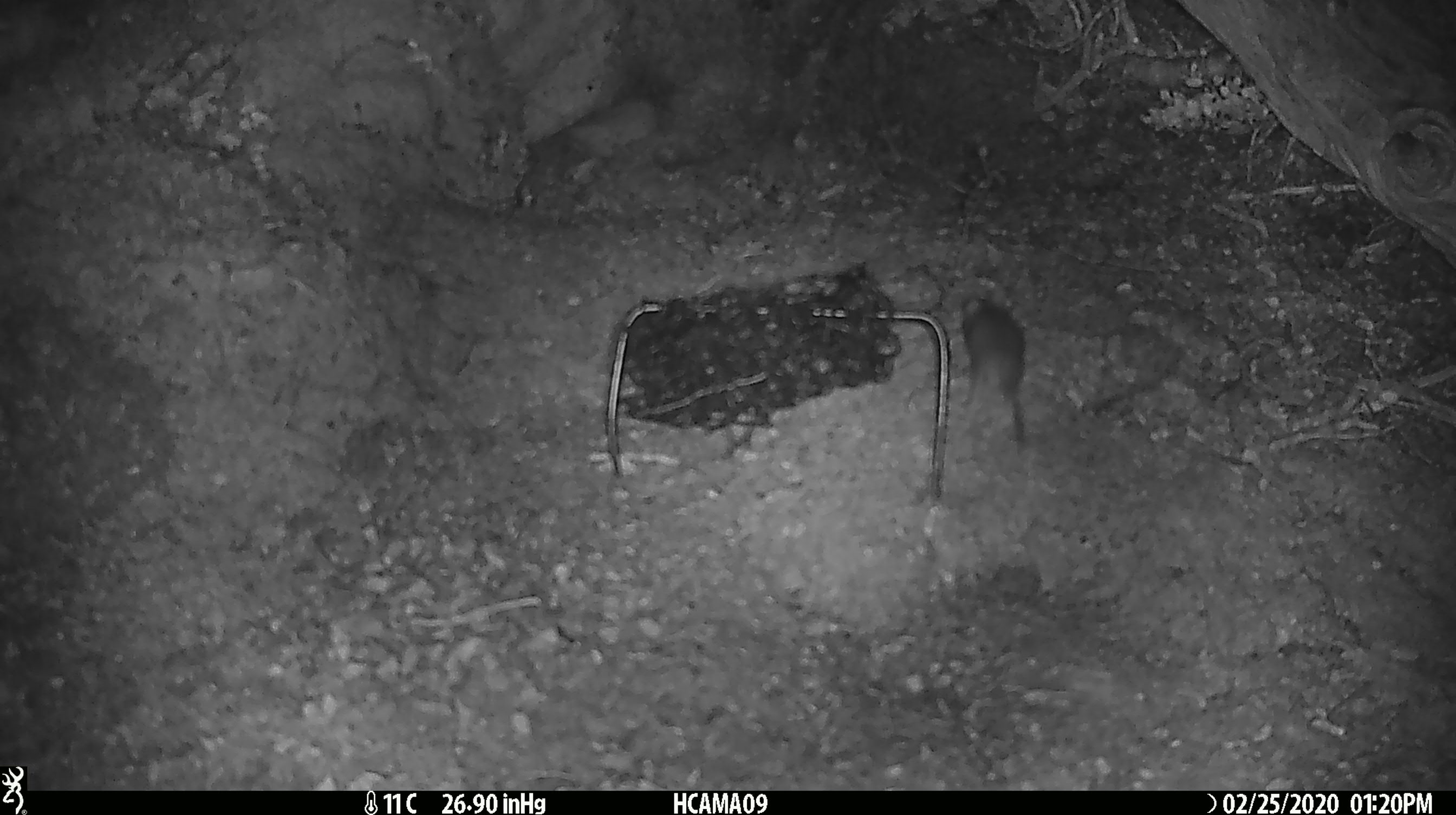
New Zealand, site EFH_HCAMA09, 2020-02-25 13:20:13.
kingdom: Animalia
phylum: Chordata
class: Mammalia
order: Rodentia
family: Muridae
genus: Mus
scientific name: Mus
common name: mouse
Mouse (Mus).